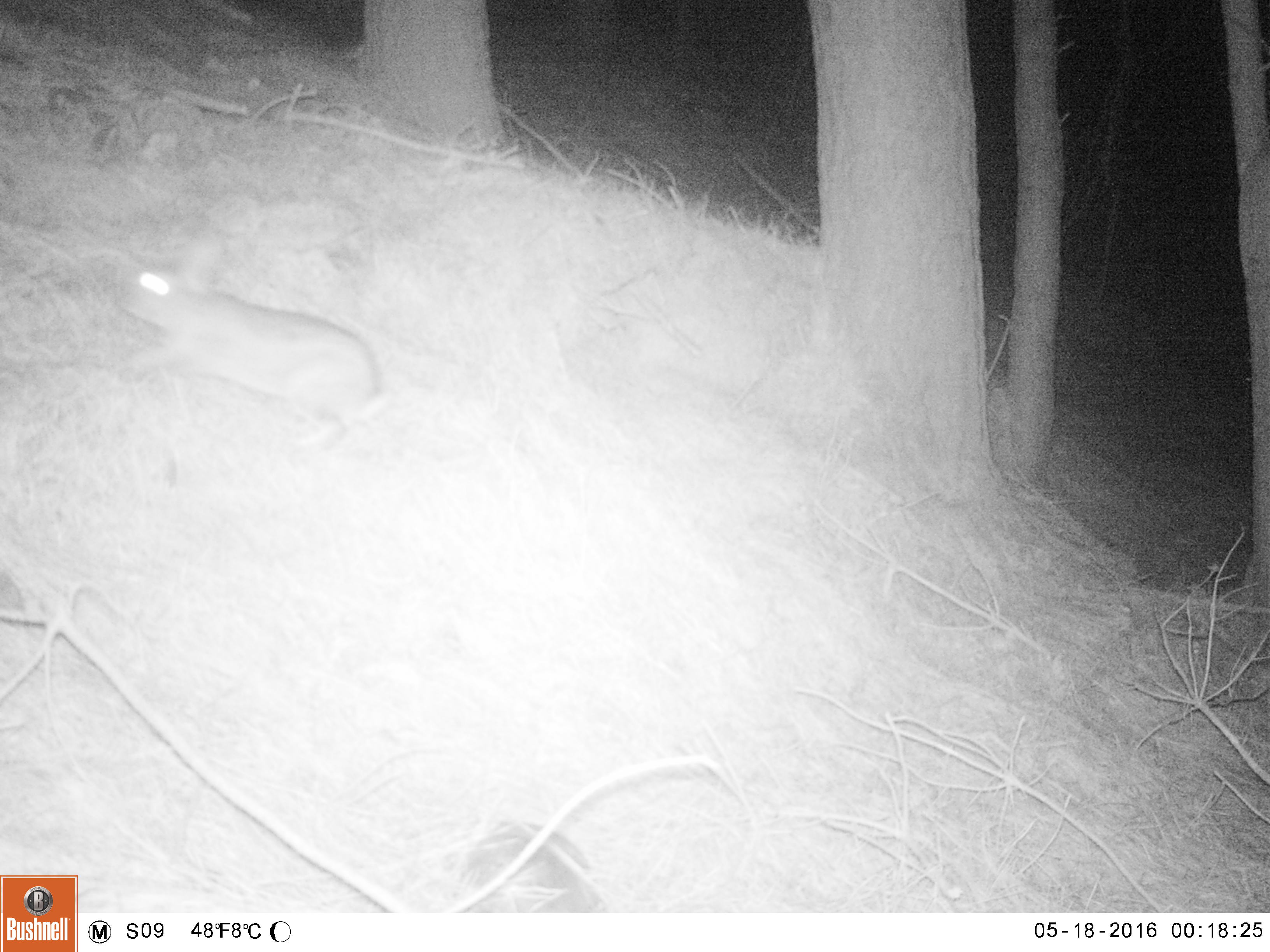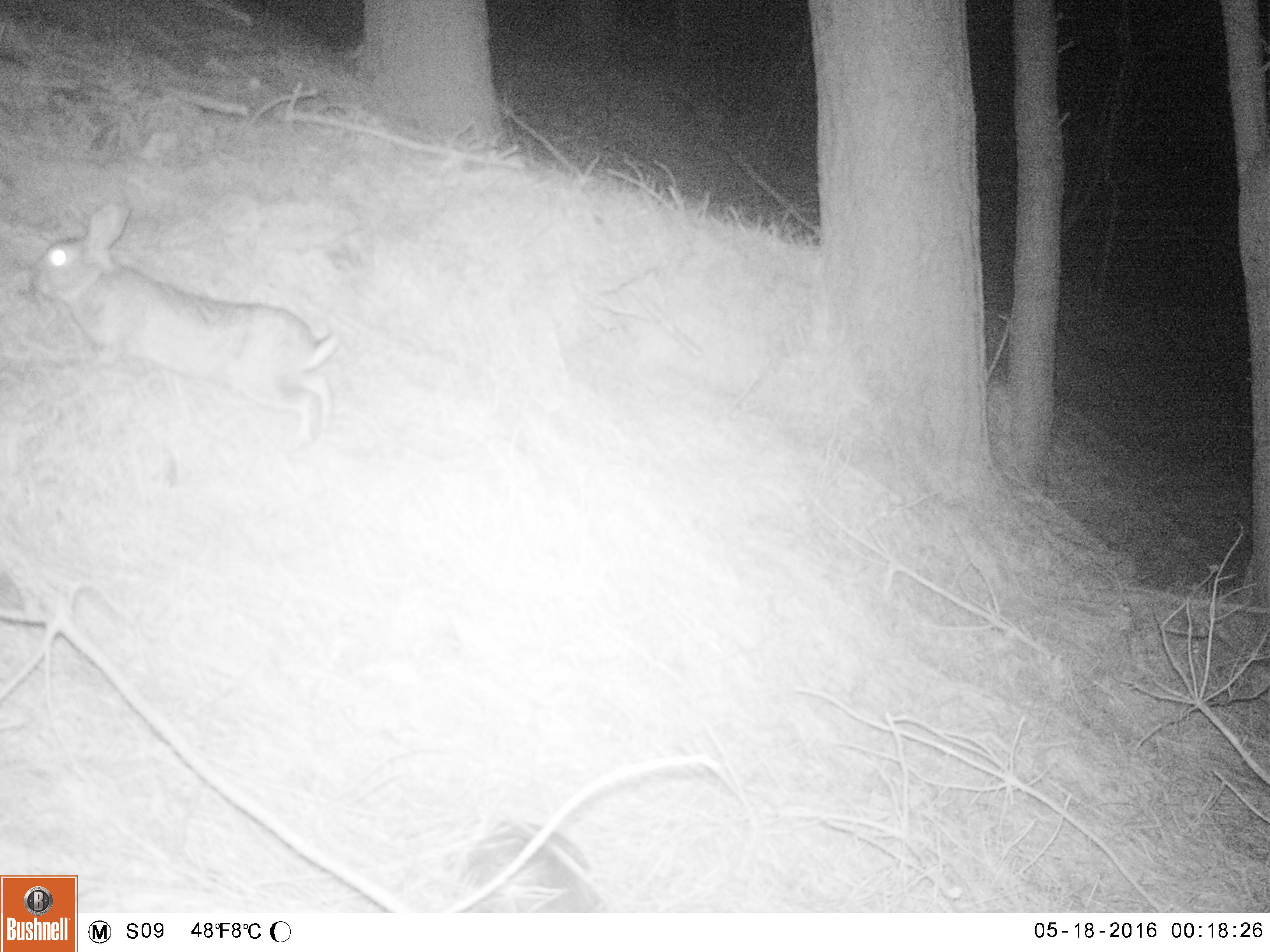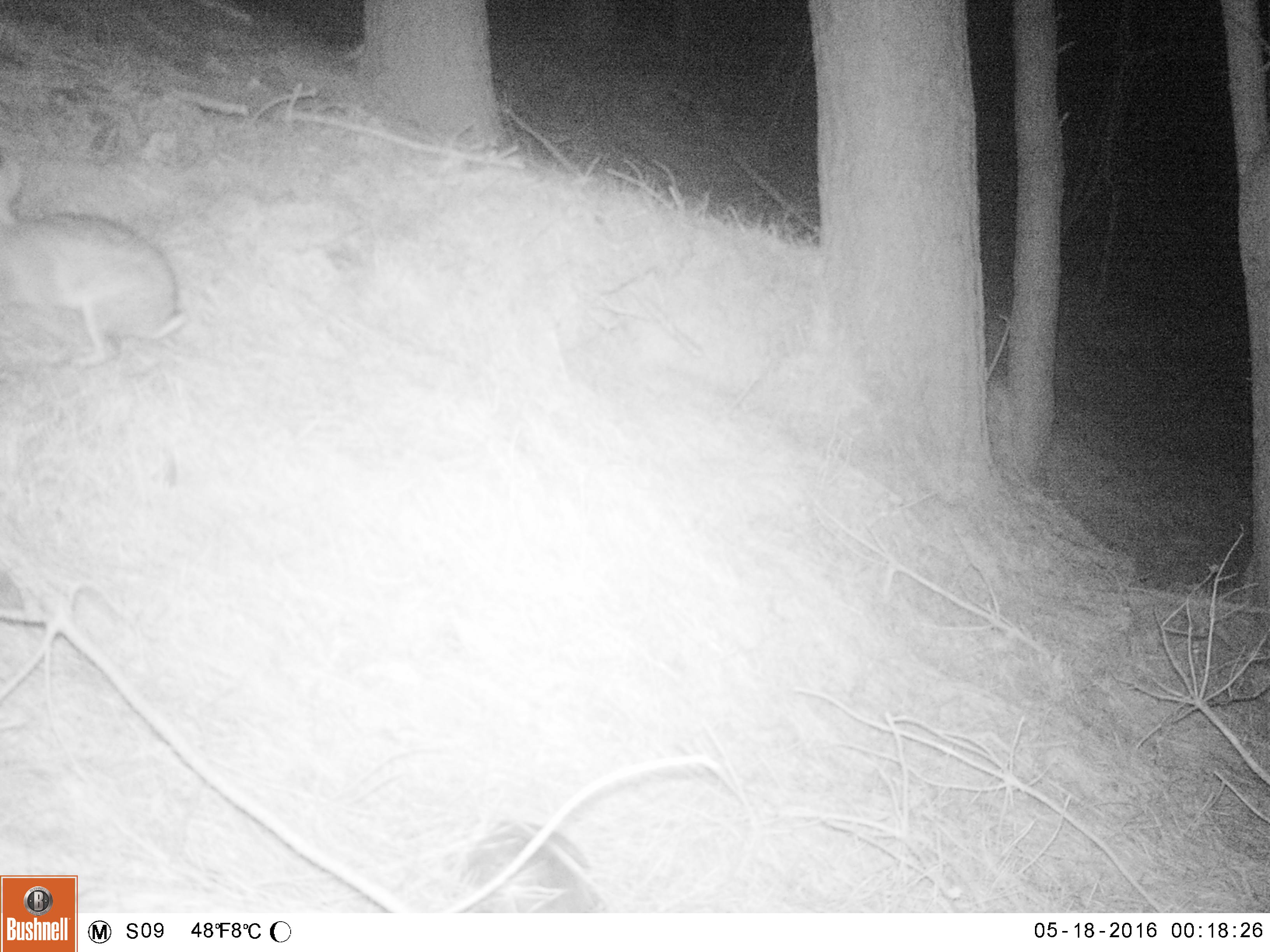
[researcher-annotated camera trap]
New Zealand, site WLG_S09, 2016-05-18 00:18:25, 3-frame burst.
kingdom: Animalia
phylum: Chordata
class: Mammalia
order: Lagomorpha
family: Leporidae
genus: Oryctolagus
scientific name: Oryctolagus cuniculus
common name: european rabbit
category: rabbit